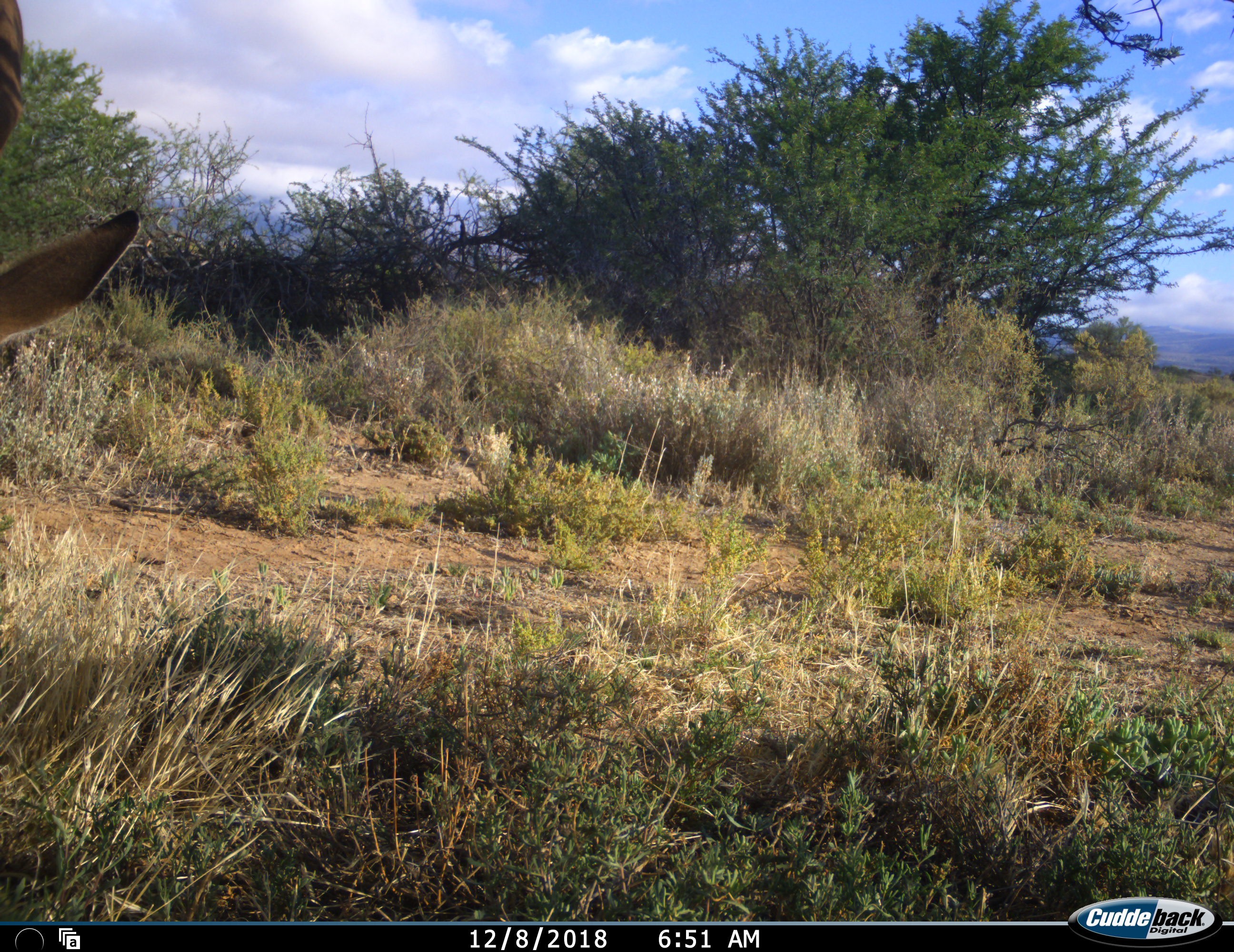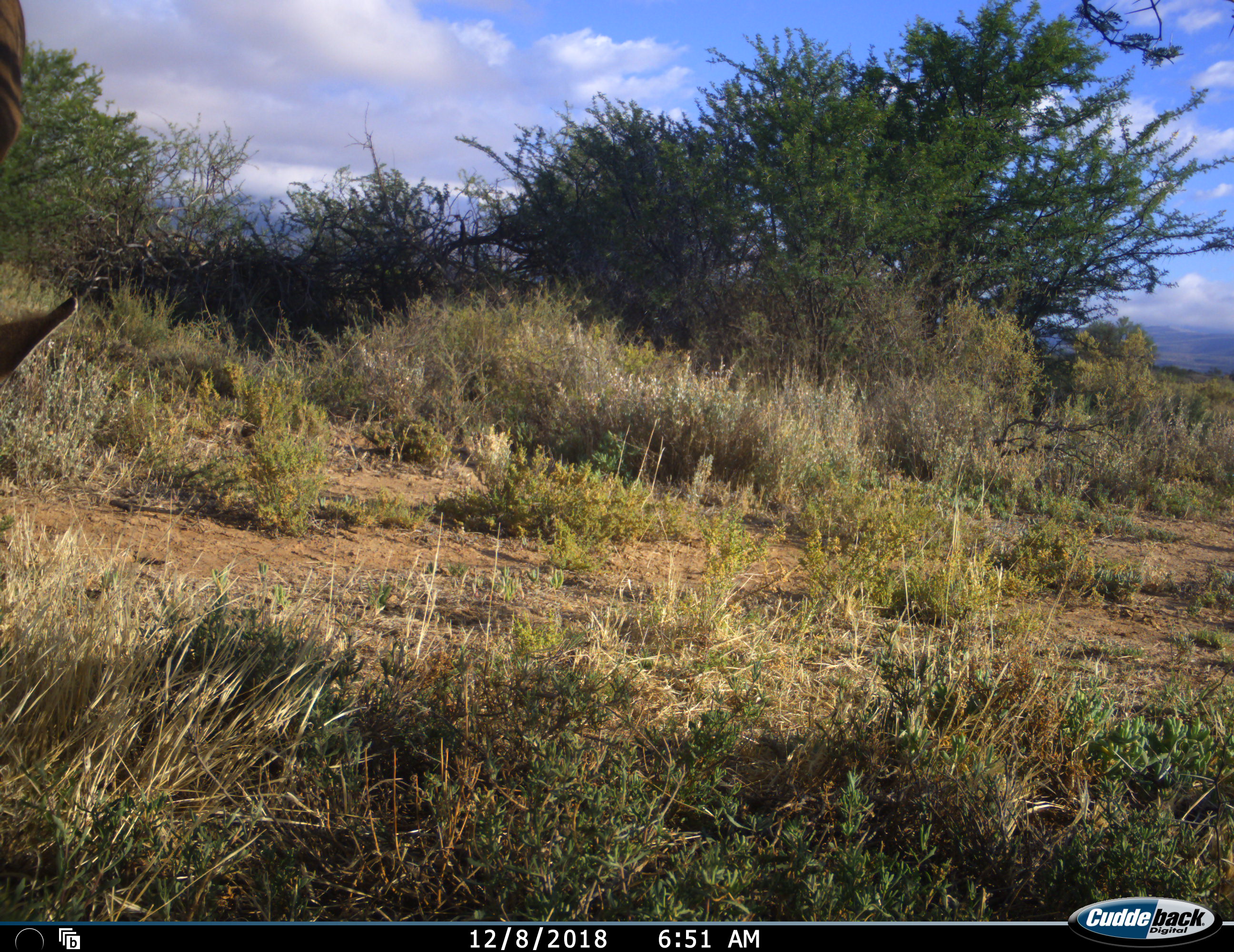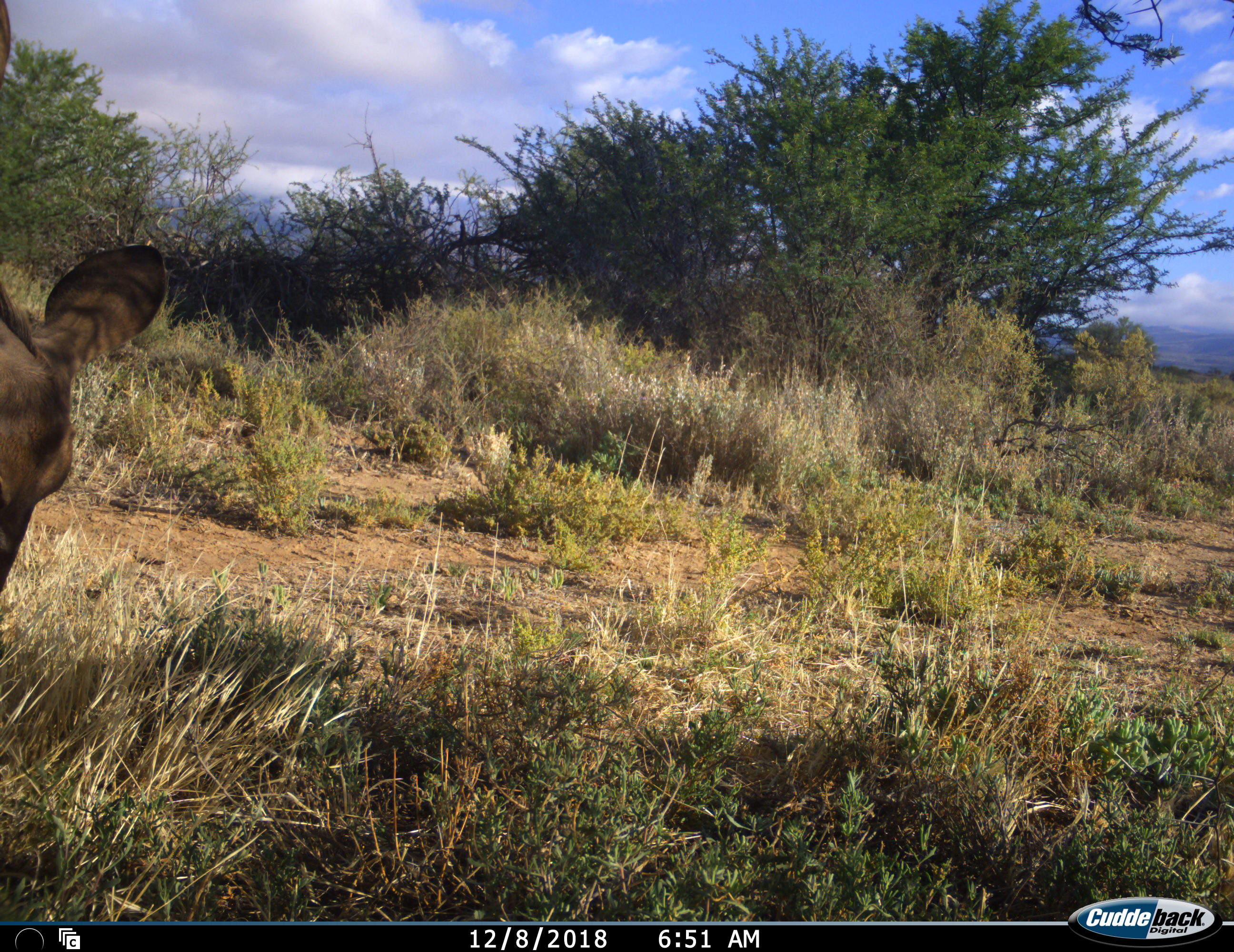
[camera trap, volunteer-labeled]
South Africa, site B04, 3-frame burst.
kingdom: Animalia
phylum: Chordata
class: Mammalia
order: Artiodactyla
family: Bovidae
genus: Tragelaphus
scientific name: Tragelaphus strepsiceros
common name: greater kudu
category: kudu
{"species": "kudu (greater kudu) (Tragelaphus strepsiceros)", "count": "1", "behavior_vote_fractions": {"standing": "17%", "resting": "0%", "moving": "33%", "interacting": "0%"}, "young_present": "0%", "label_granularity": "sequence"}